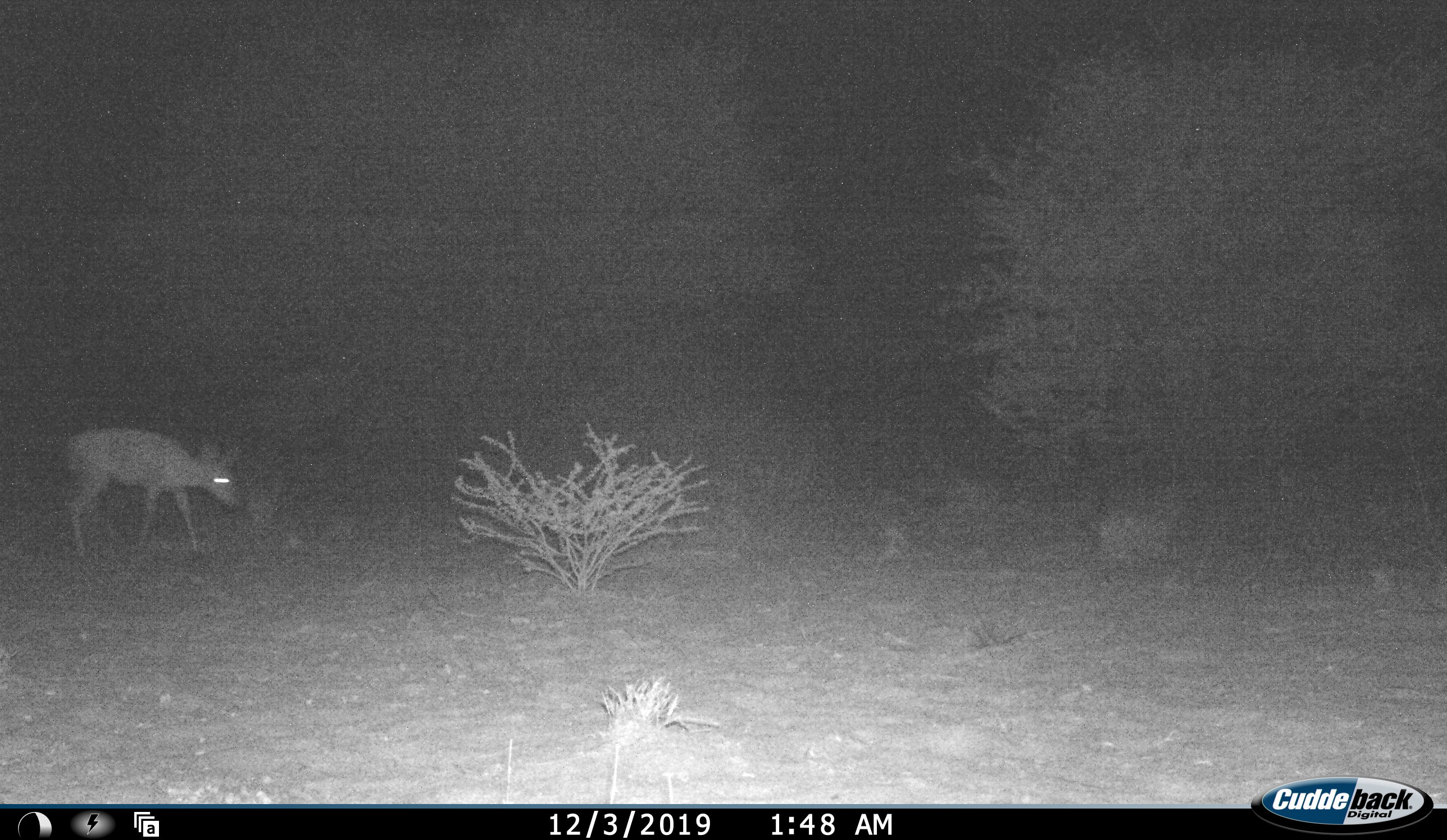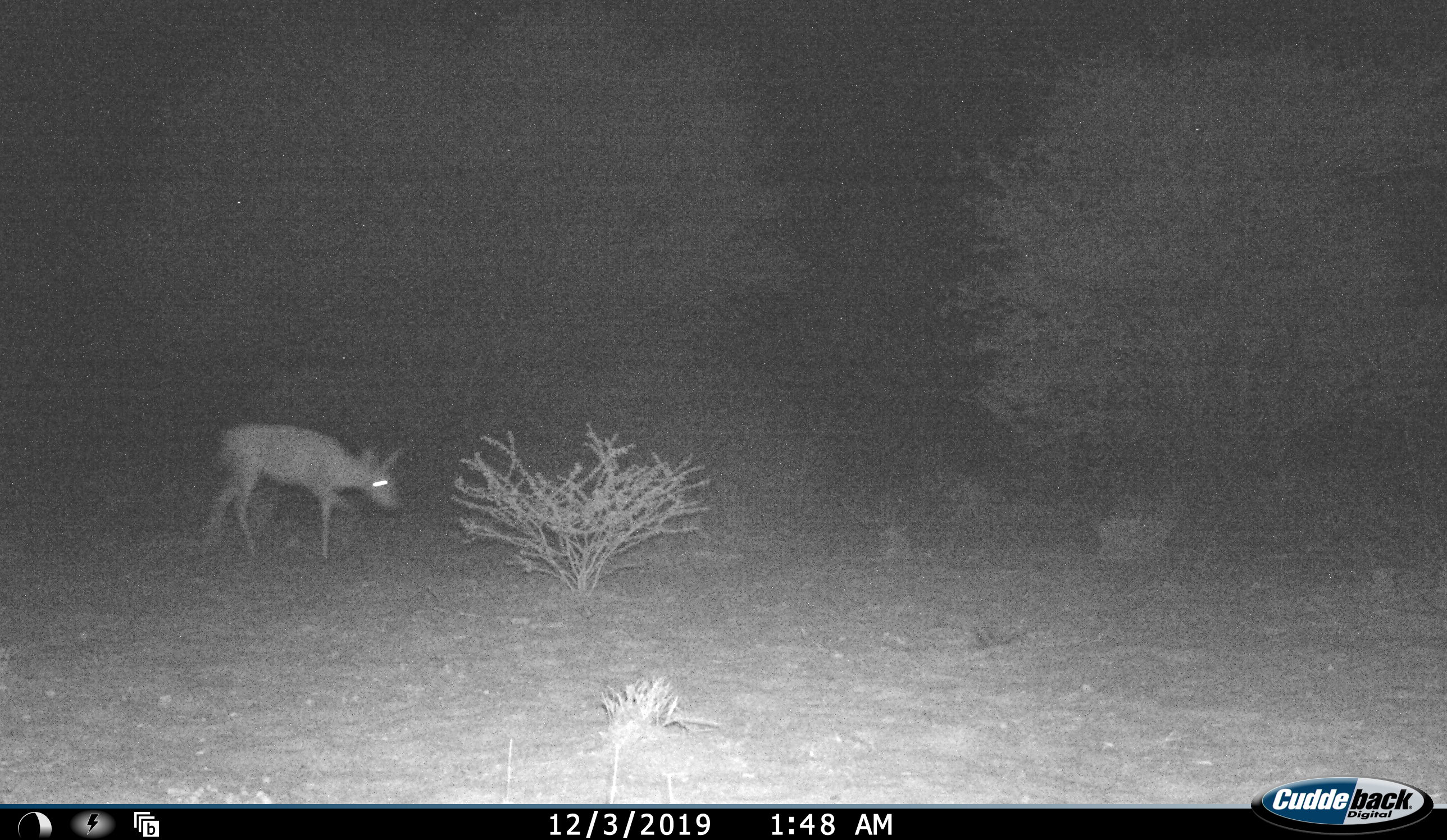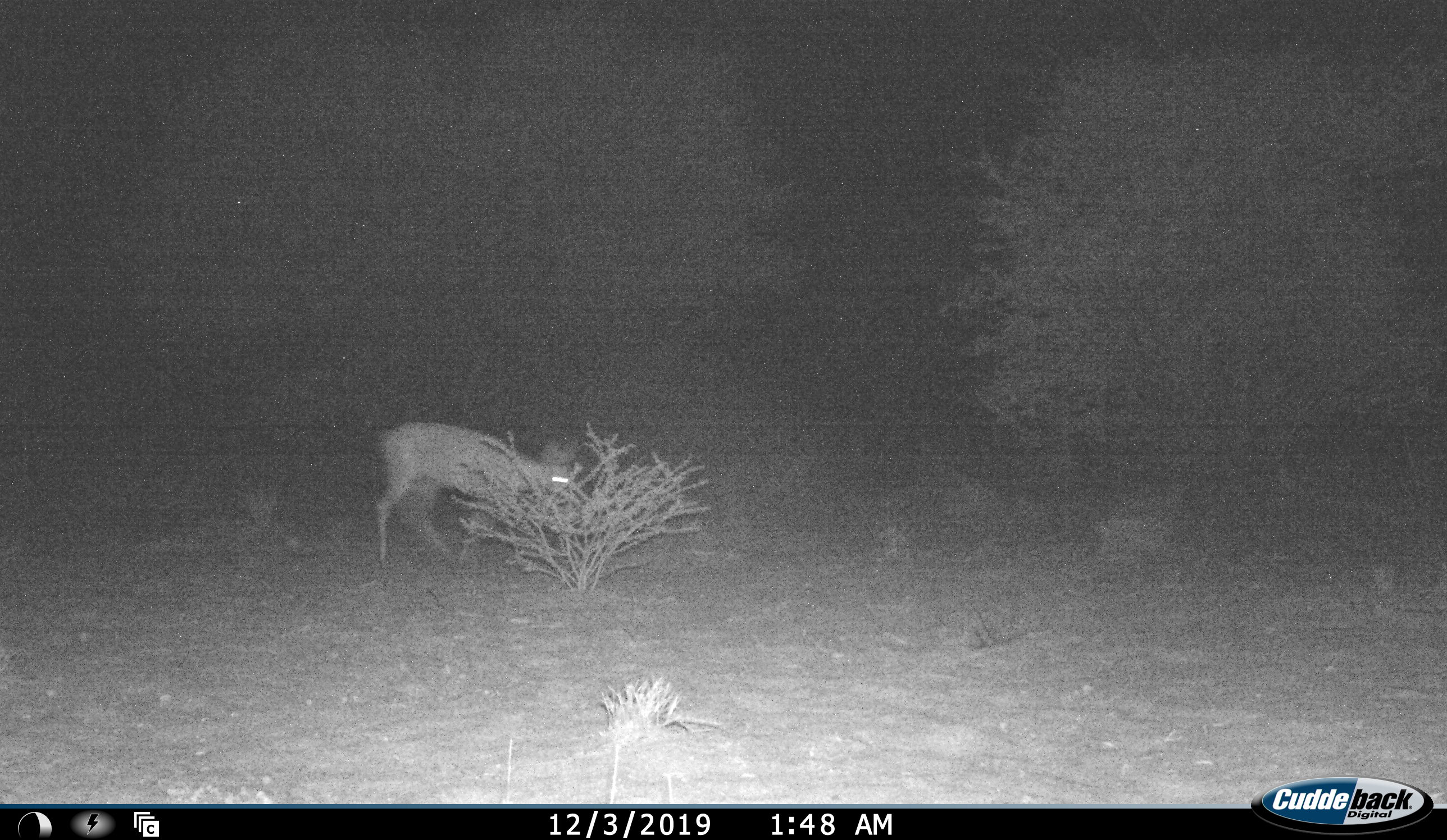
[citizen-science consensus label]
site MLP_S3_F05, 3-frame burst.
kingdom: Animalia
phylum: Chordata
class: Mammalia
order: Artiodactyla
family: Bovidae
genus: Raphicerus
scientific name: Raphicerus campestris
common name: steenbok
Steenbok (Raphicerus campestris), count 1. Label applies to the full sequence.